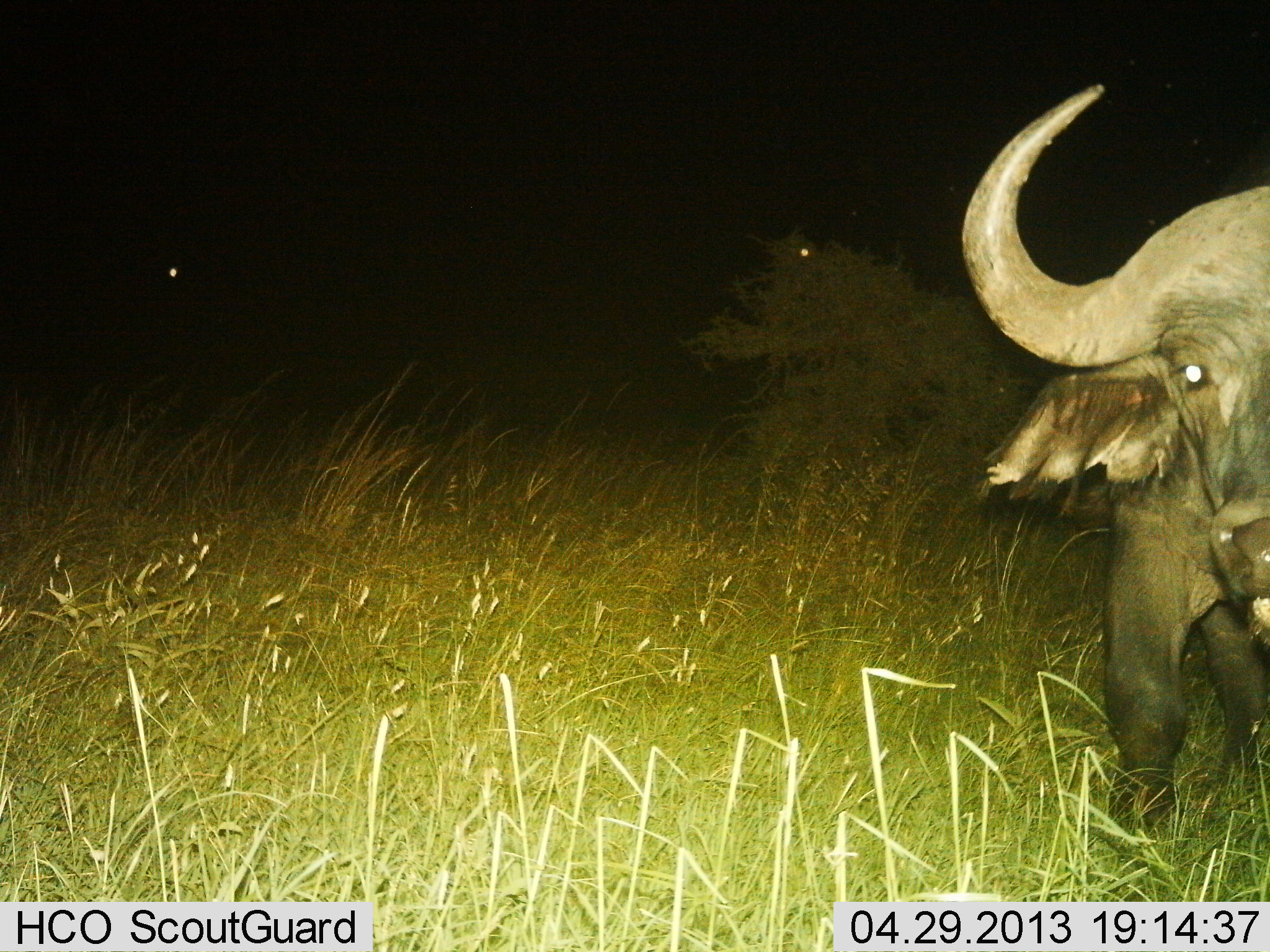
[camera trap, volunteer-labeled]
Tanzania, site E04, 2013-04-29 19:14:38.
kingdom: Animalia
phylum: Chordata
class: Mammalia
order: Artiodactyla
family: Bovidae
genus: Syncerus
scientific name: Syncerus caffer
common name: cape buffalo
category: buffalo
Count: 1.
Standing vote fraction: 97%.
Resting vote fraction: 0%.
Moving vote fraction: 0%.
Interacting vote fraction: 3%.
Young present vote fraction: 0%.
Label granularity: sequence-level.